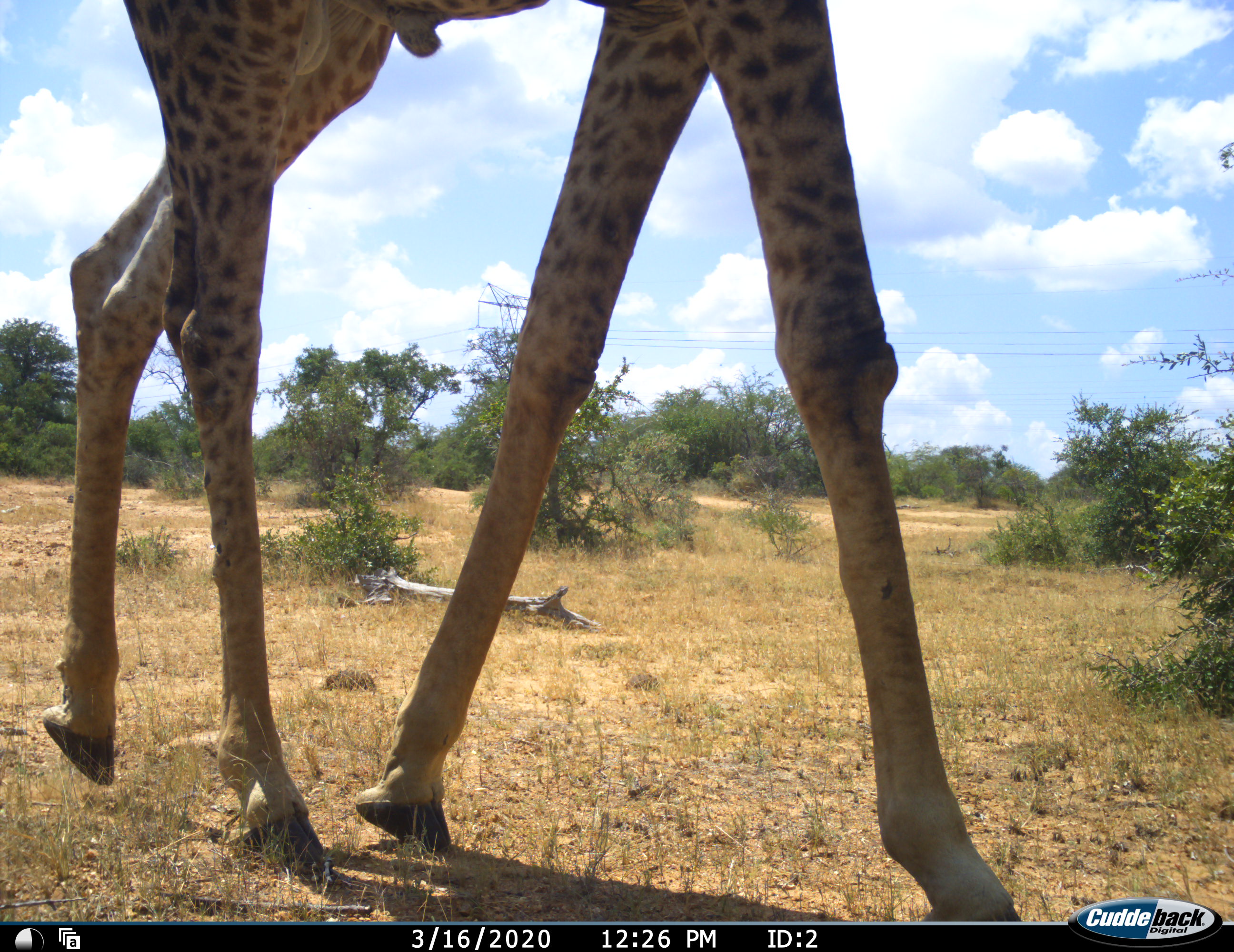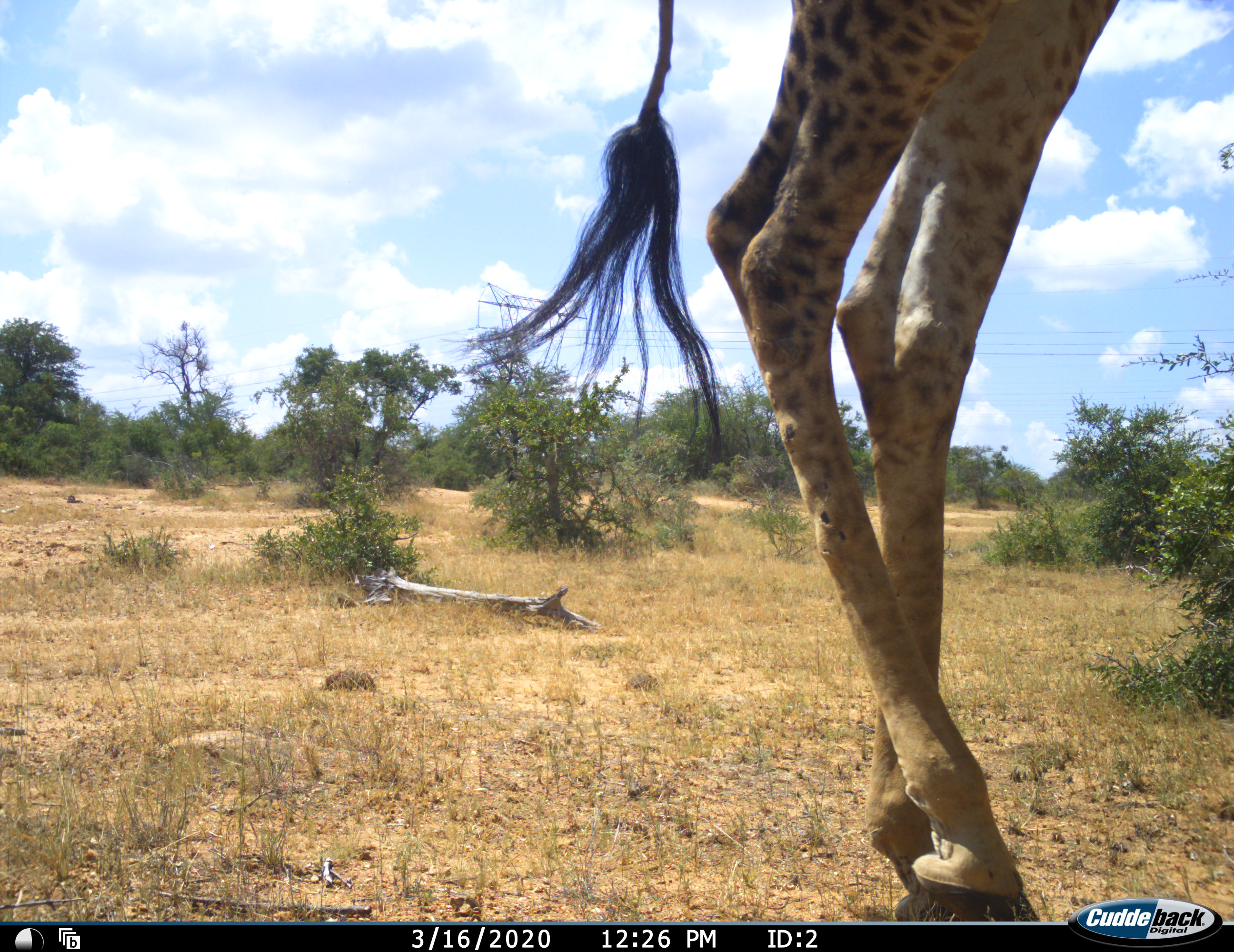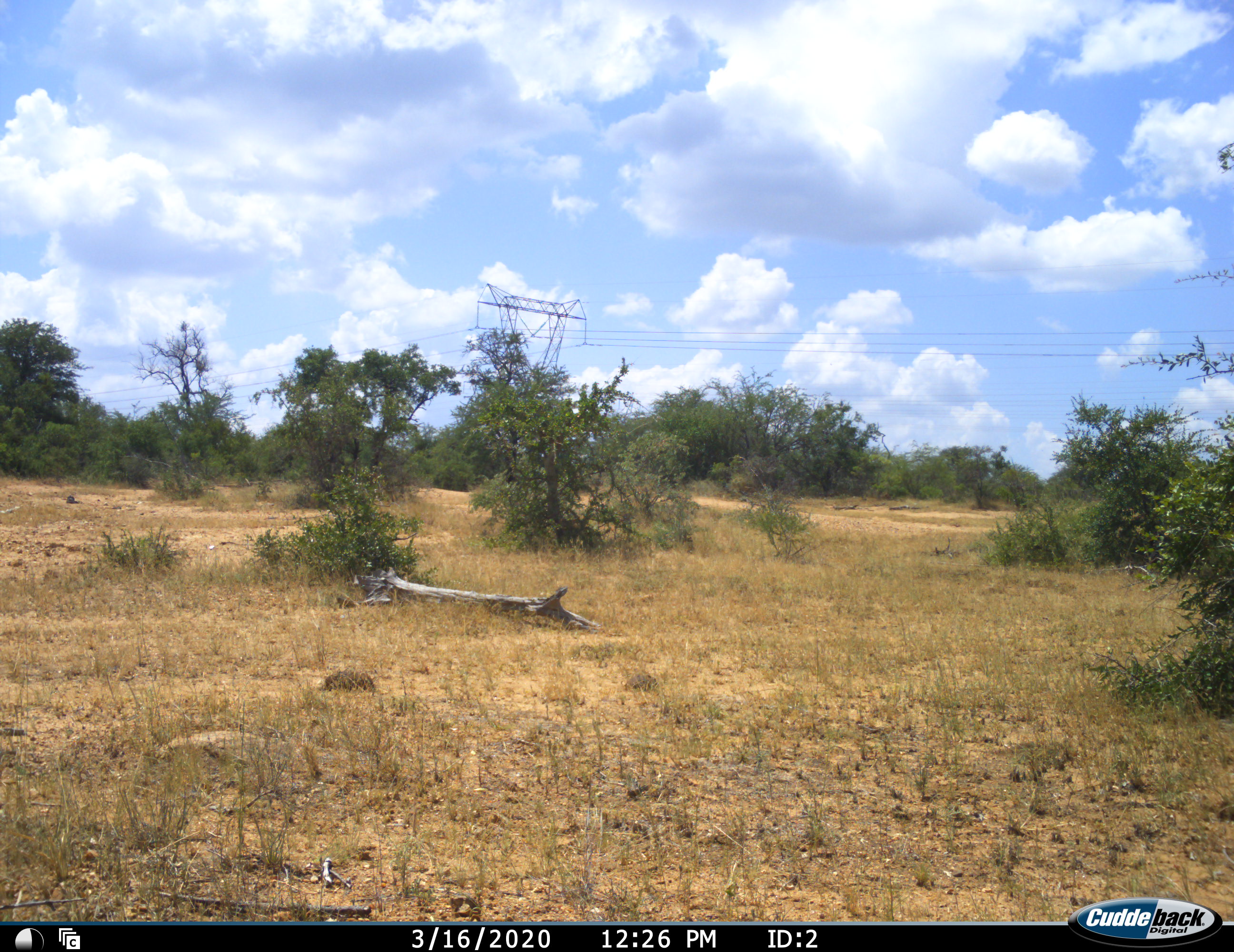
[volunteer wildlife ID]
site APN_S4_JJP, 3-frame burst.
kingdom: Animalia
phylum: Chordata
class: Mammalia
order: Artiodactyla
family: Giraffidae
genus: Giraffa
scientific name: Giraffa camelopardalis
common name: giraffe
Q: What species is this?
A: Giraffe (Giraffa camelopardalis).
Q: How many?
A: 1.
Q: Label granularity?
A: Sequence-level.